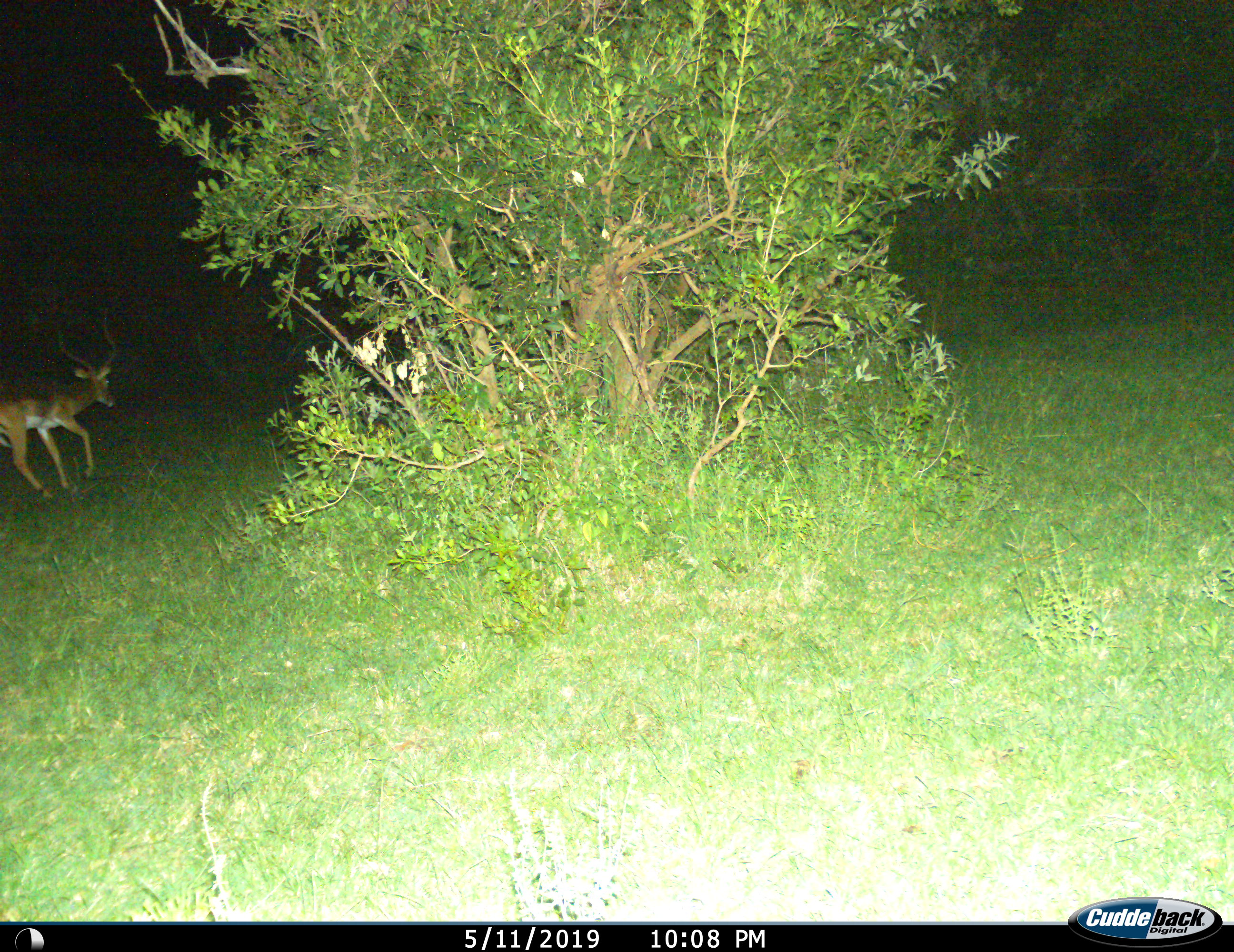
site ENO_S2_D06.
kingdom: Animalia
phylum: Chordata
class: Mammalia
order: Artiodactyla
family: Bovidae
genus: Aepyceros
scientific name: Aepyceros melampus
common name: impala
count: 1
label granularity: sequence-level